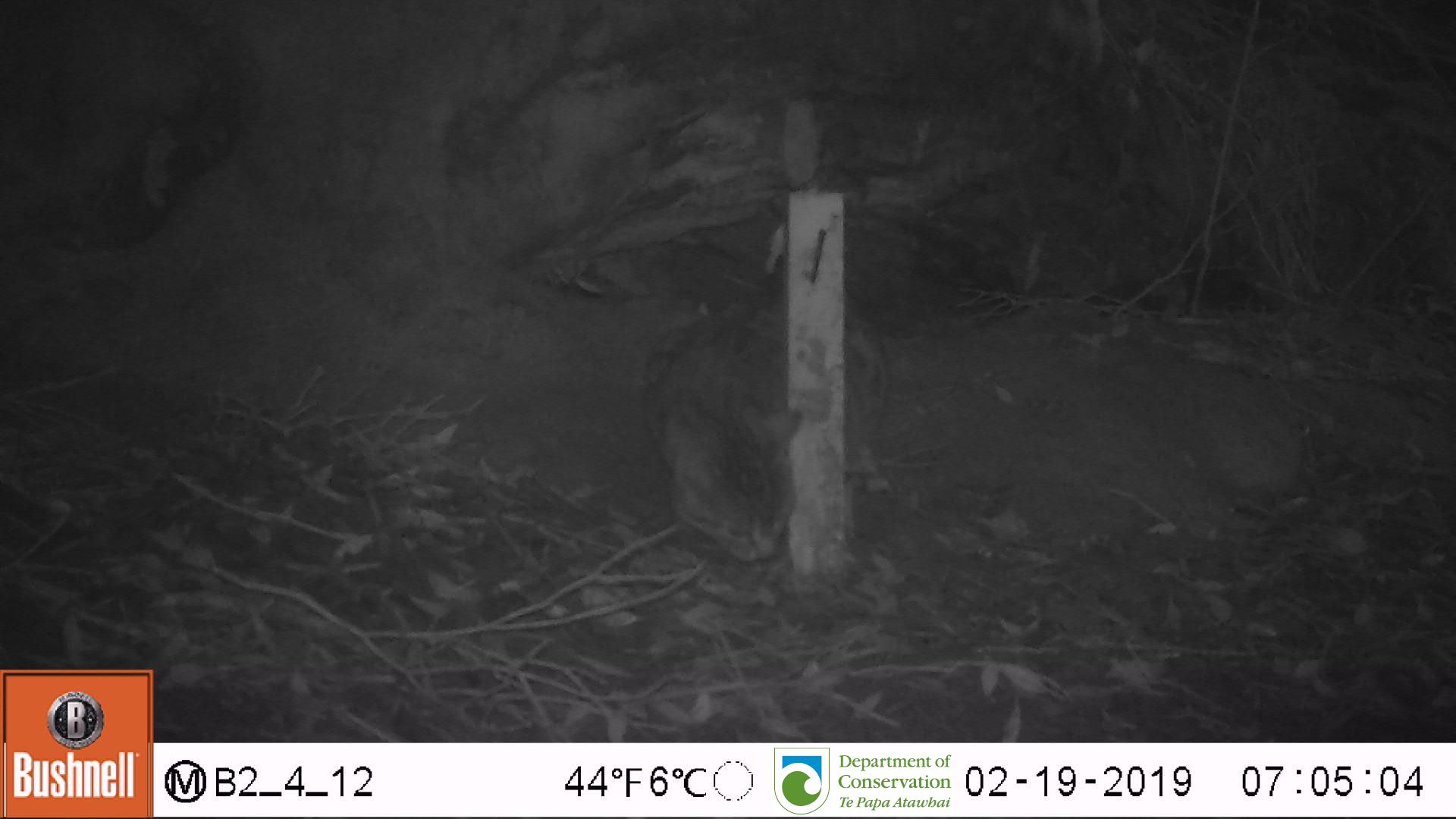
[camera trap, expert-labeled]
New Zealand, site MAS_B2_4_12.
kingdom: Animalia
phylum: Chordata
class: Mammalia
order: Carnivora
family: Felidae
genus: Felis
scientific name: Felis catus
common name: domestic cat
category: cat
Cat (domestic cat) (Felis catus).